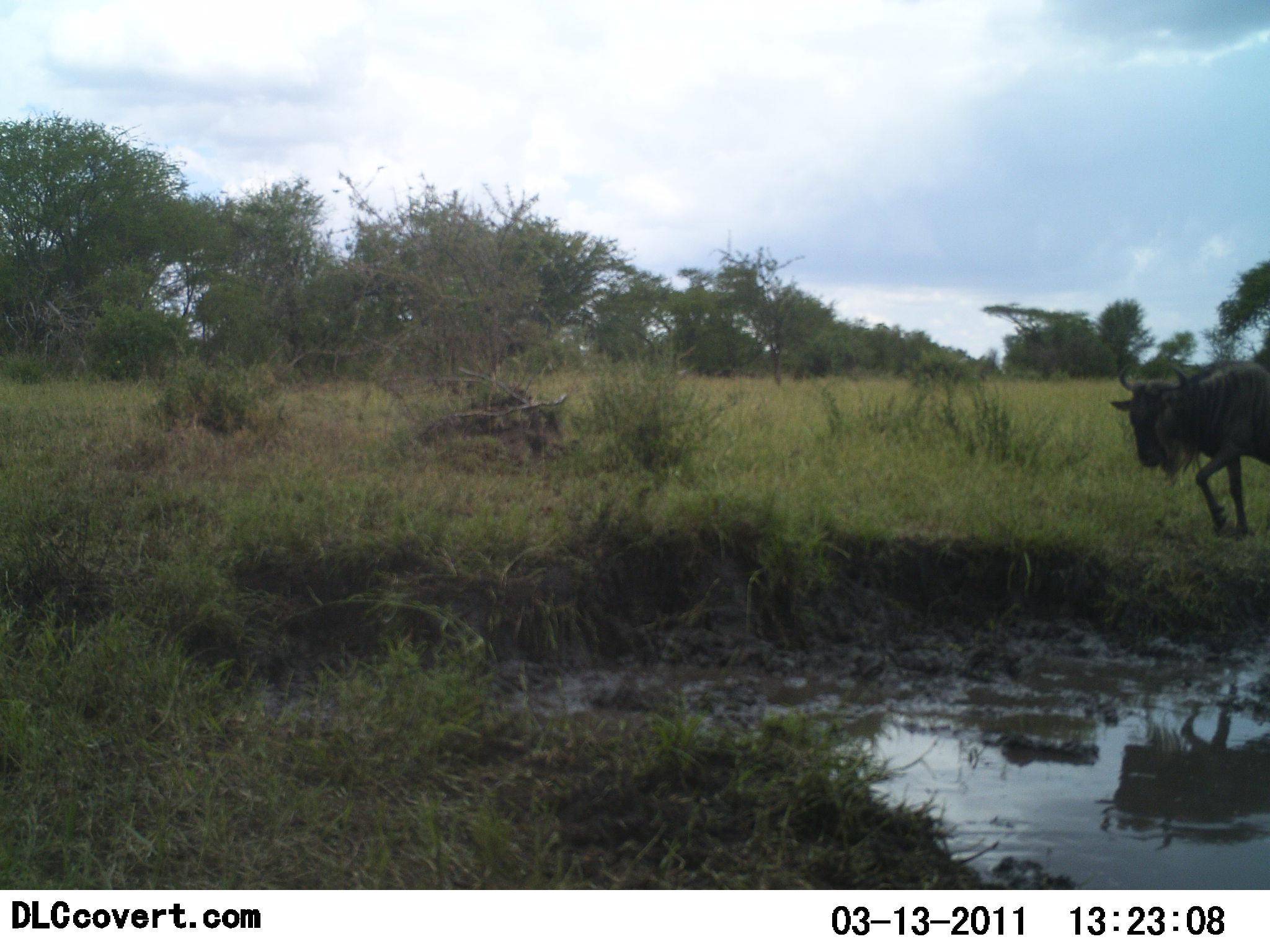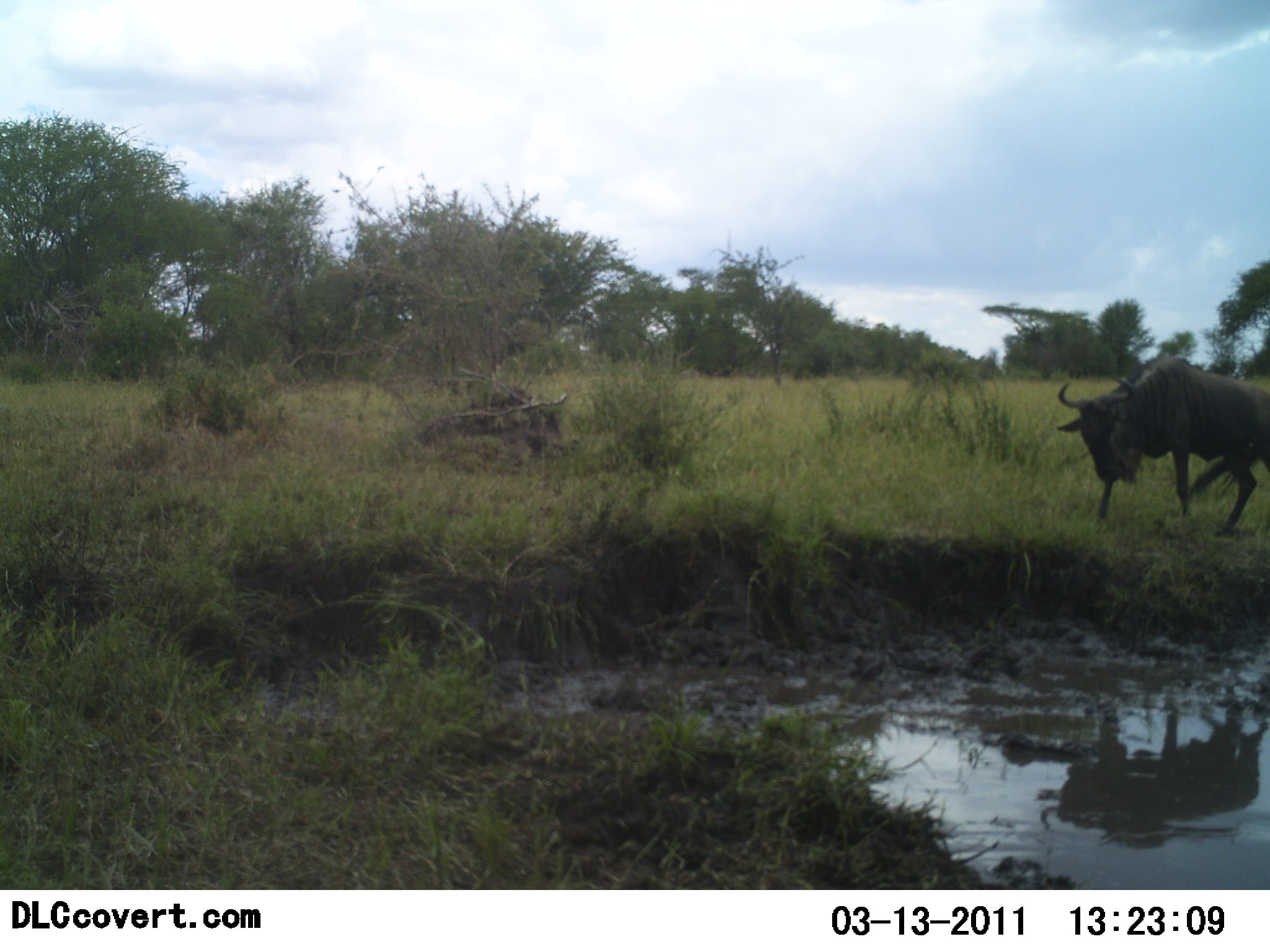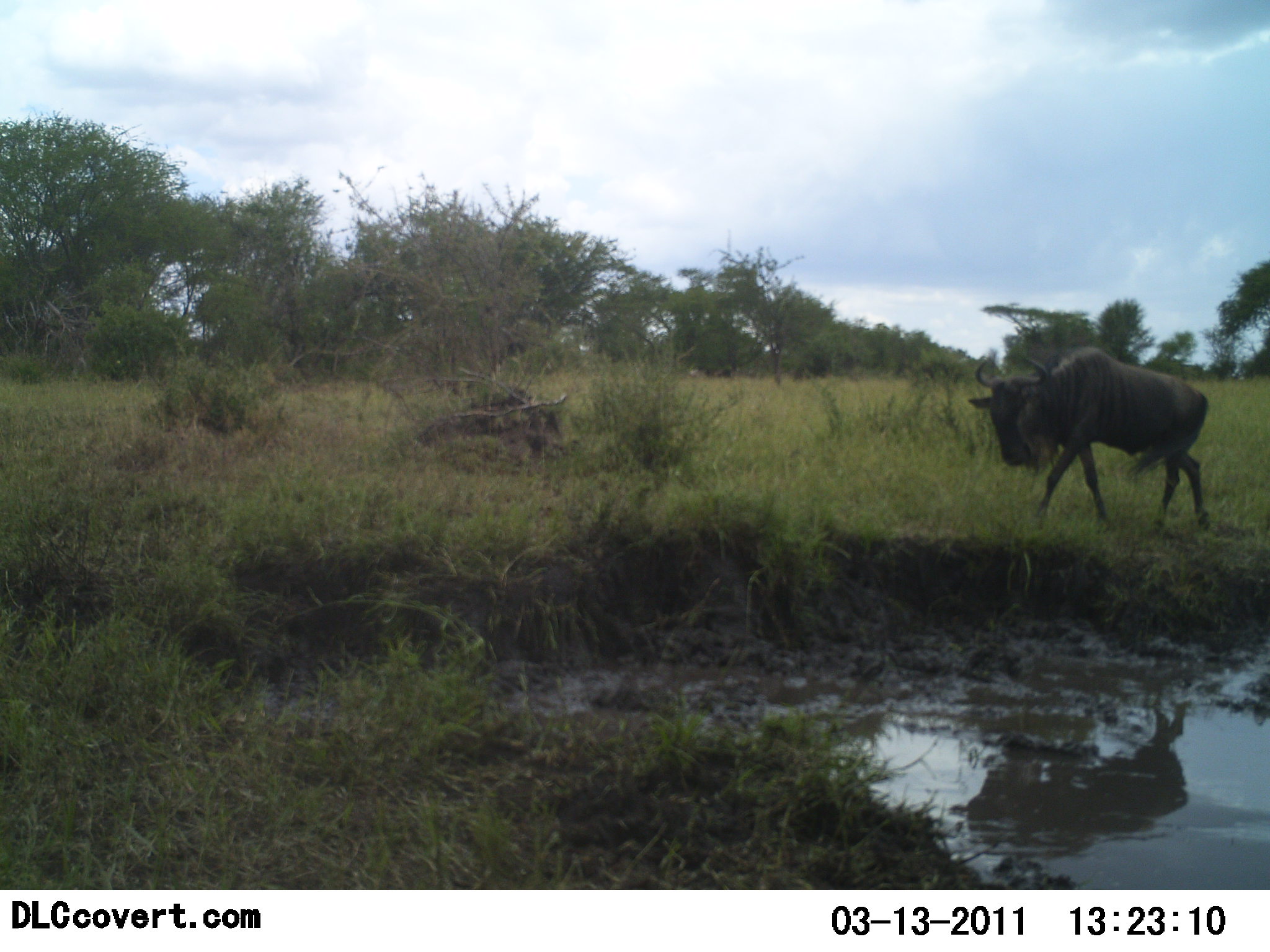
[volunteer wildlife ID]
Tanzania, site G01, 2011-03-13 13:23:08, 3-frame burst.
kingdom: Animalia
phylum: Chordata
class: Mammalia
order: Artiodactyla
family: Bovidae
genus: Connochaetes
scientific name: Connochaetes taurinus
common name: blue wildebeest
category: wildebeest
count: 1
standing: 8%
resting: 0%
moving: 92%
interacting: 0%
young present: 0%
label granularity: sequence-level